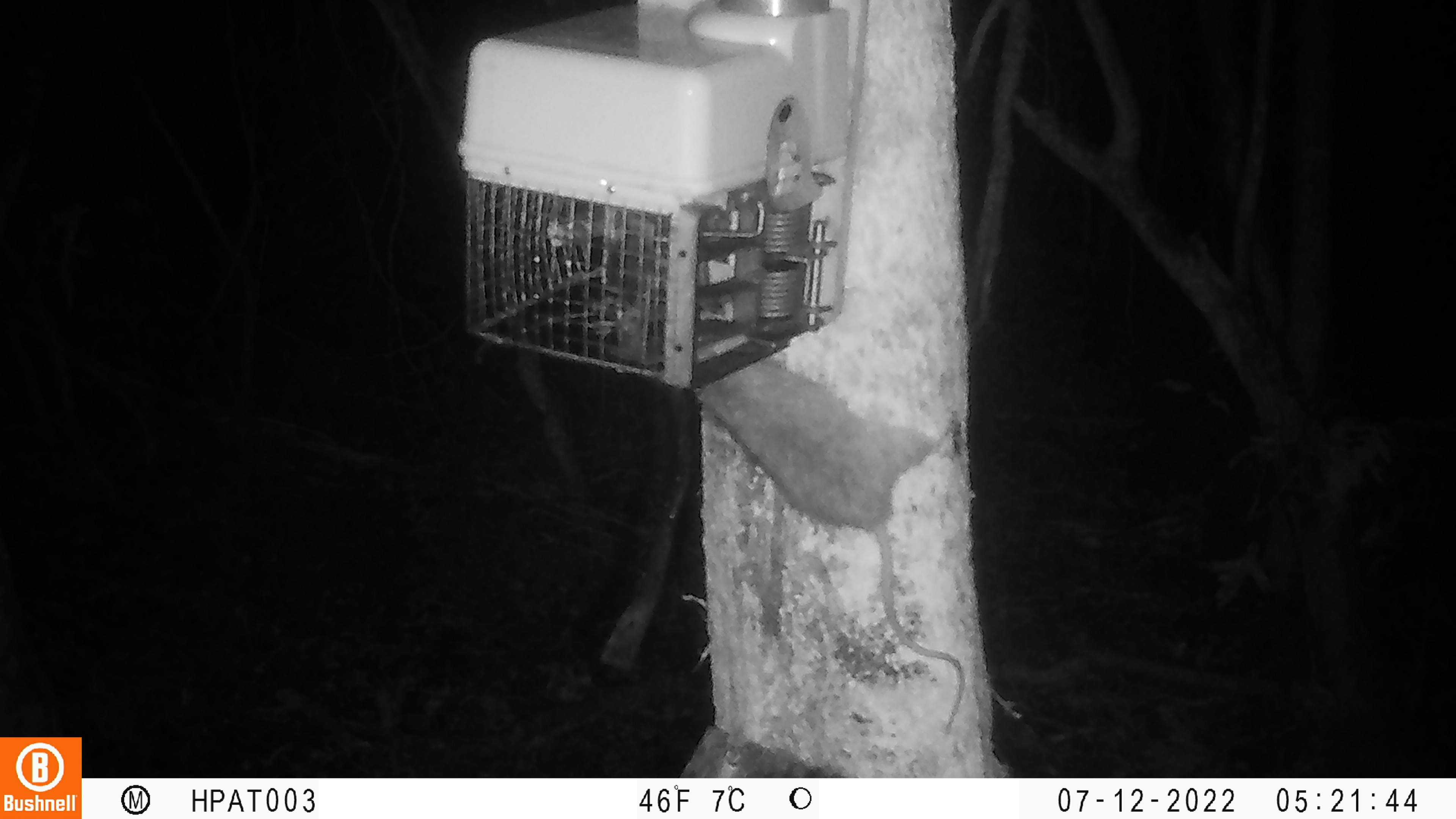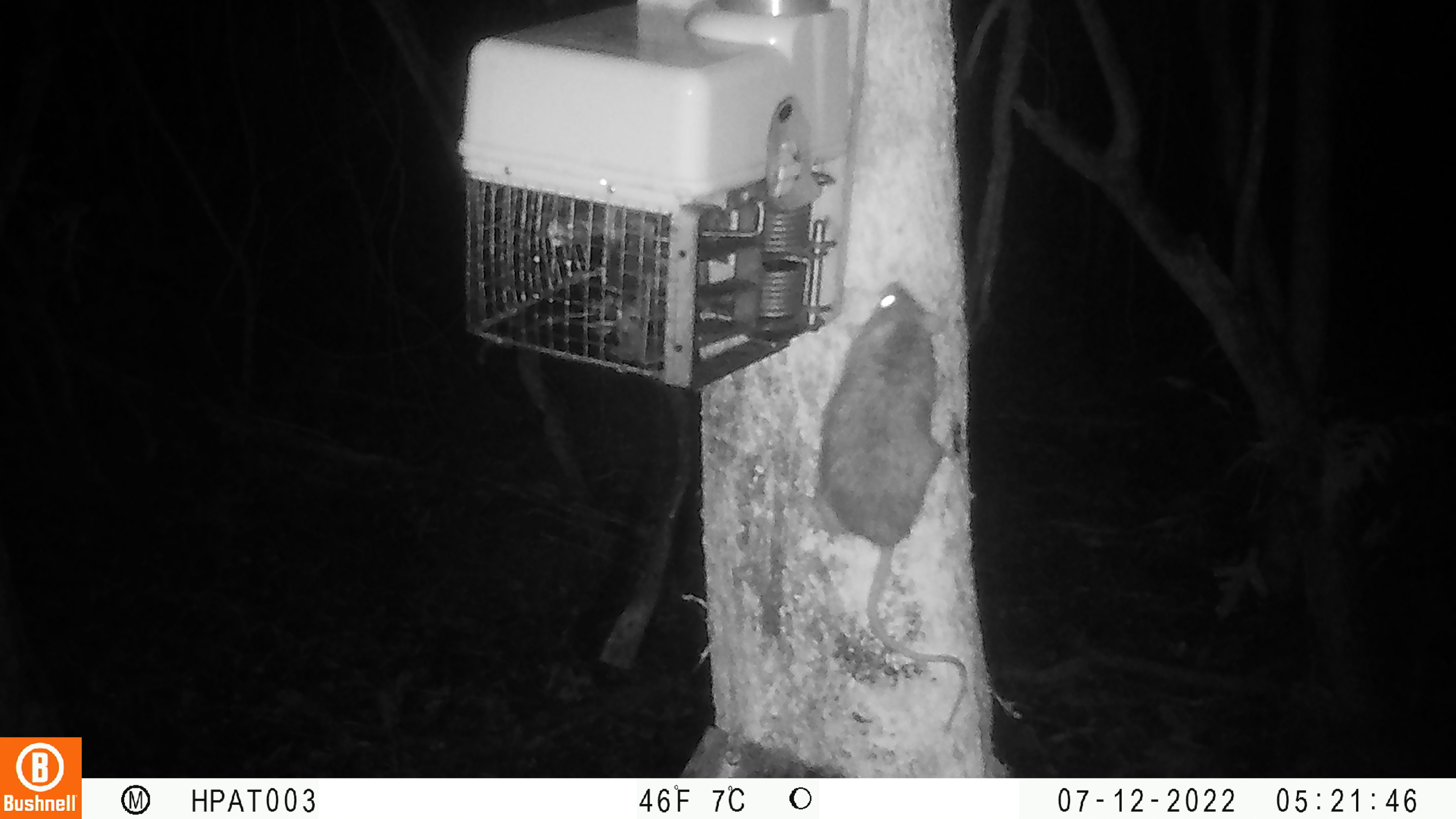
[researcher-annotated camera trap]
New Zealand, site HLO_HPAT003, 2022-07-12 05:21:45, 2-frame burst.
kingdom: Animalia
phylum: Chordata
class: Mammalia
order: Rodentia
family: Muridae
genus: Rattus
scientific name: Rattus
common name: rat